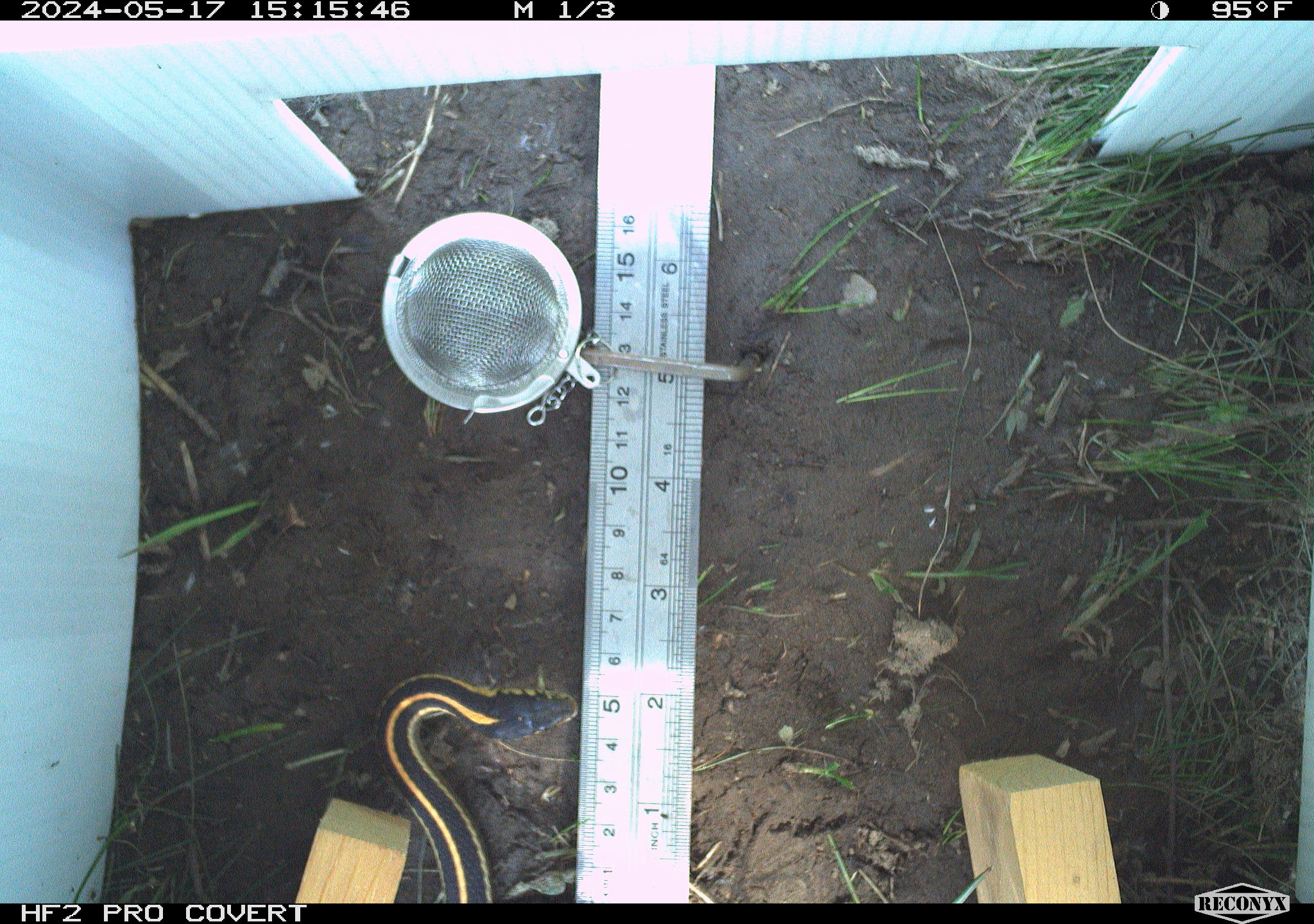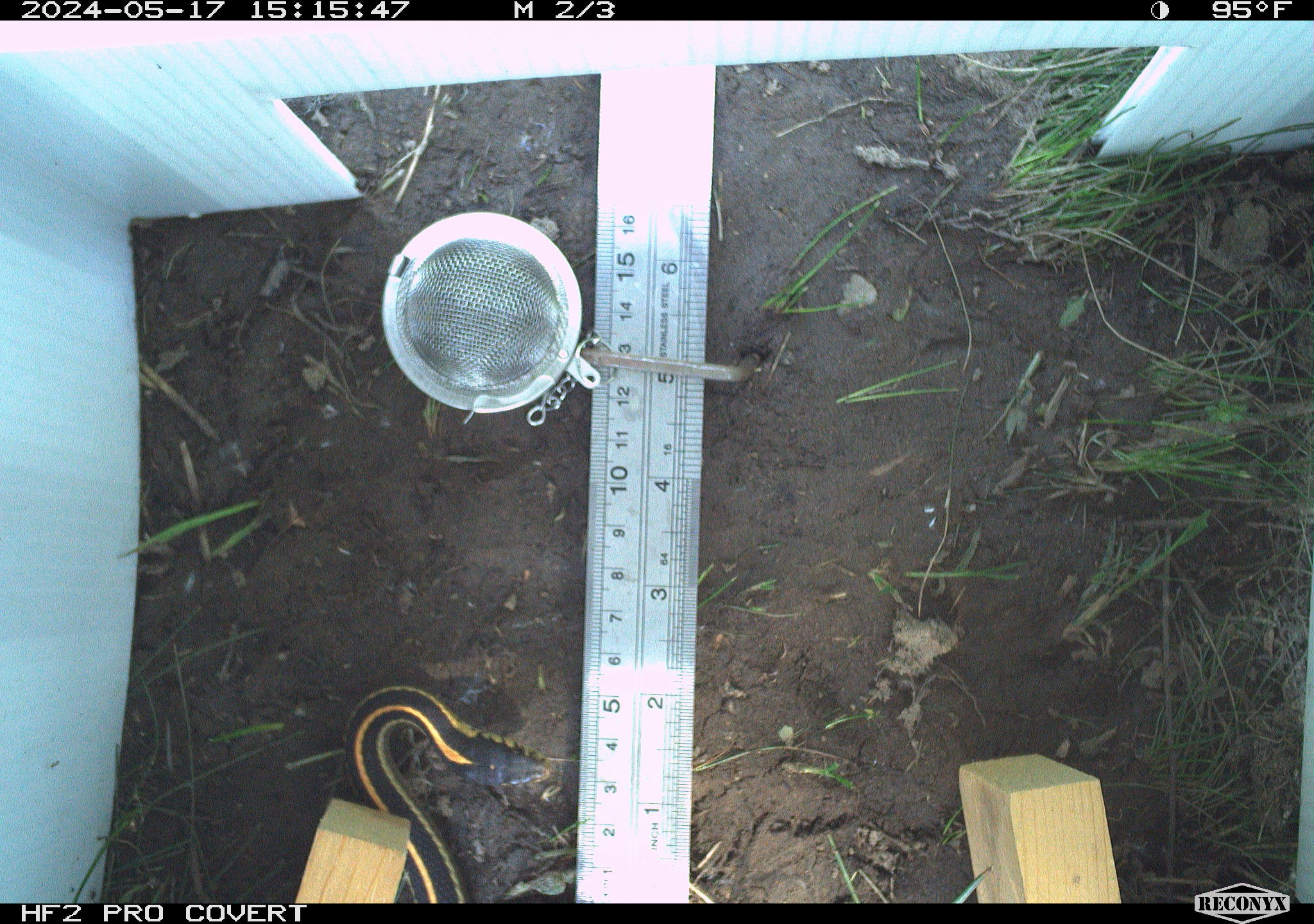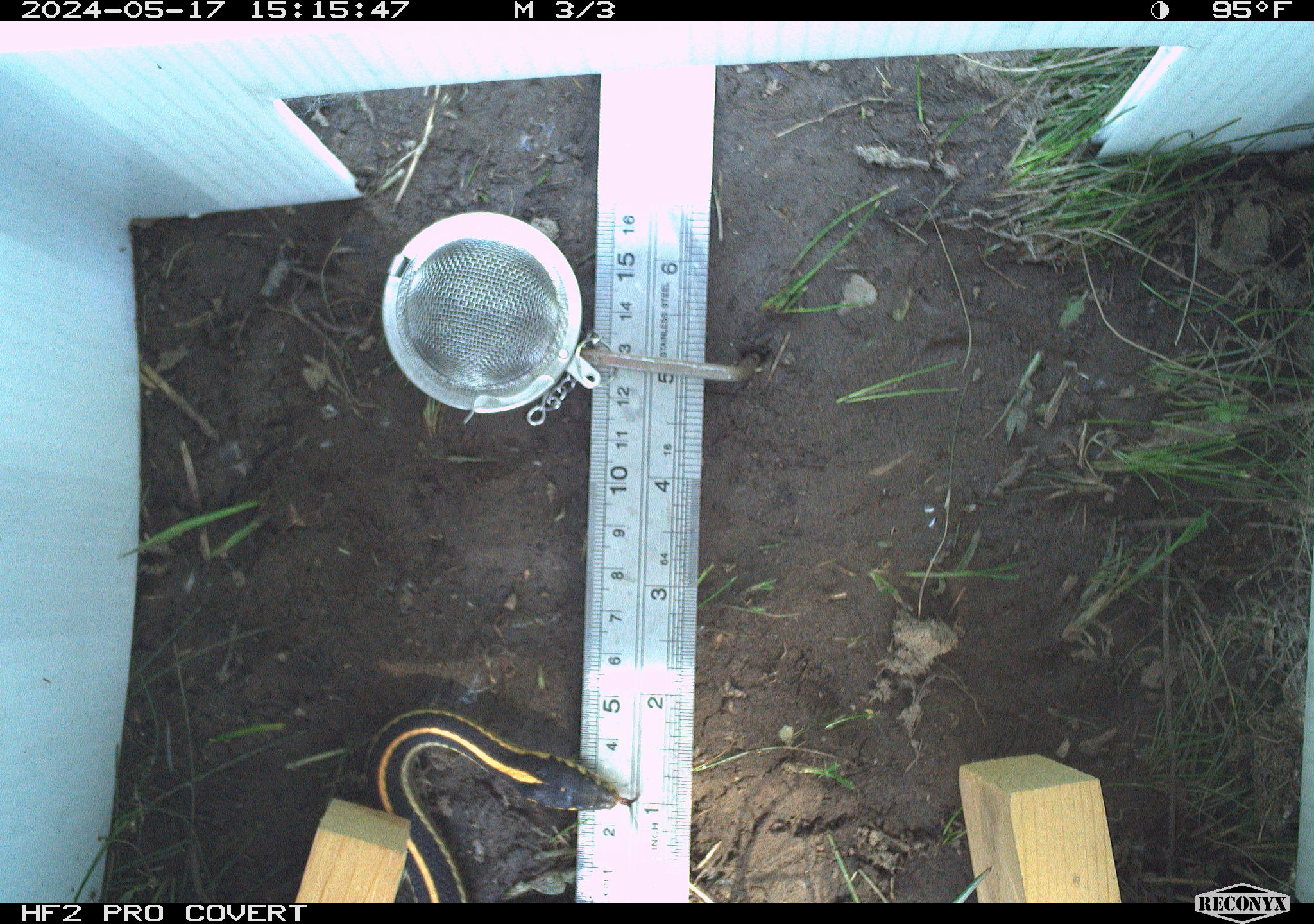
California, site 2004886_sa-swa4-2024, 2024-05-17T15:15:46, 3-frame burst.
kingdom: Animalia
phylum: Chordata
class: Reptilia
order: Squamata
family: Colubridae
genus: Thamnophis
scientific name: Thamnophis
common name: american gartersnakes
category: thamnophis species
Thamnophis species (american gartersnakes) (Thamnophis).